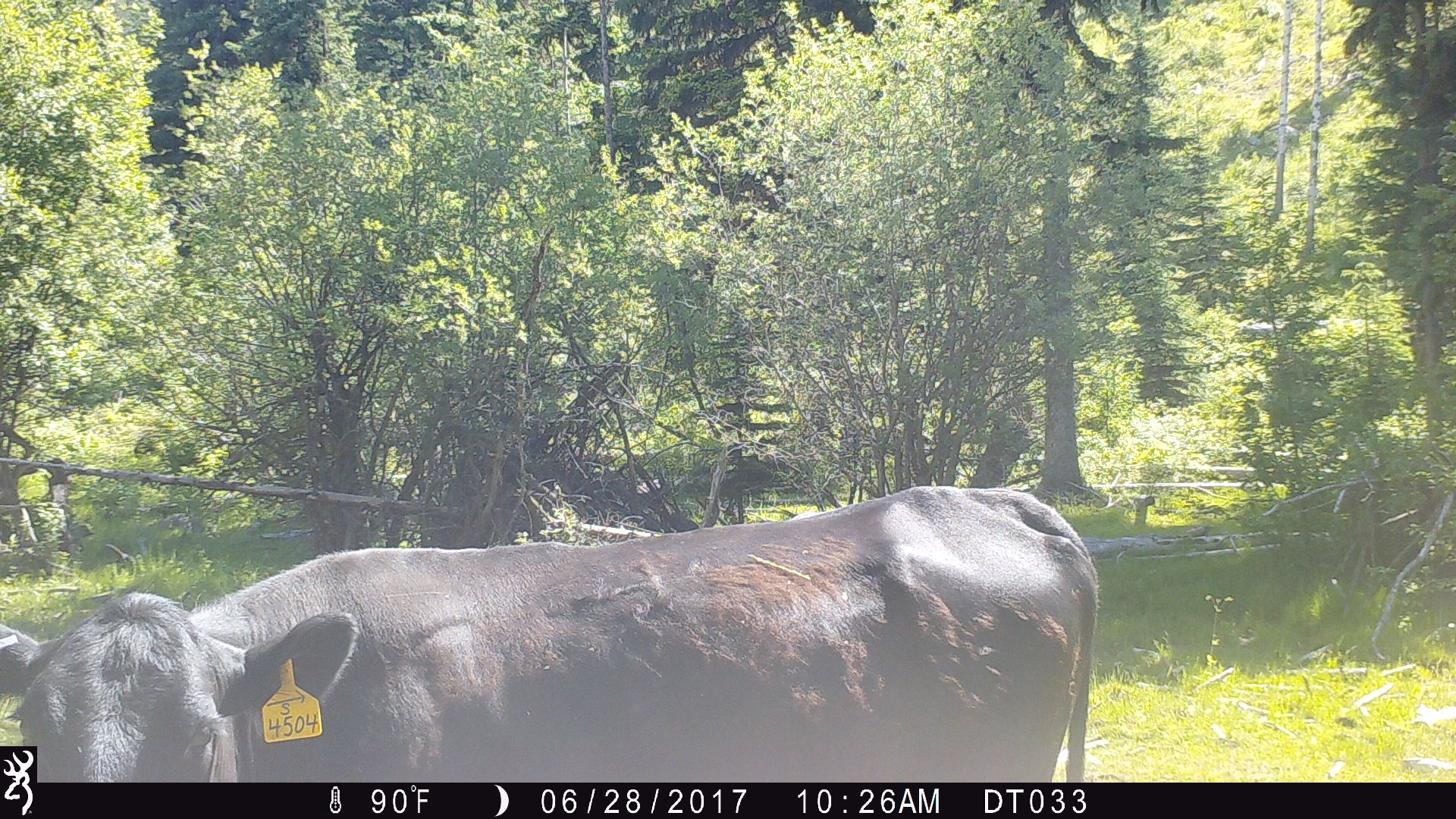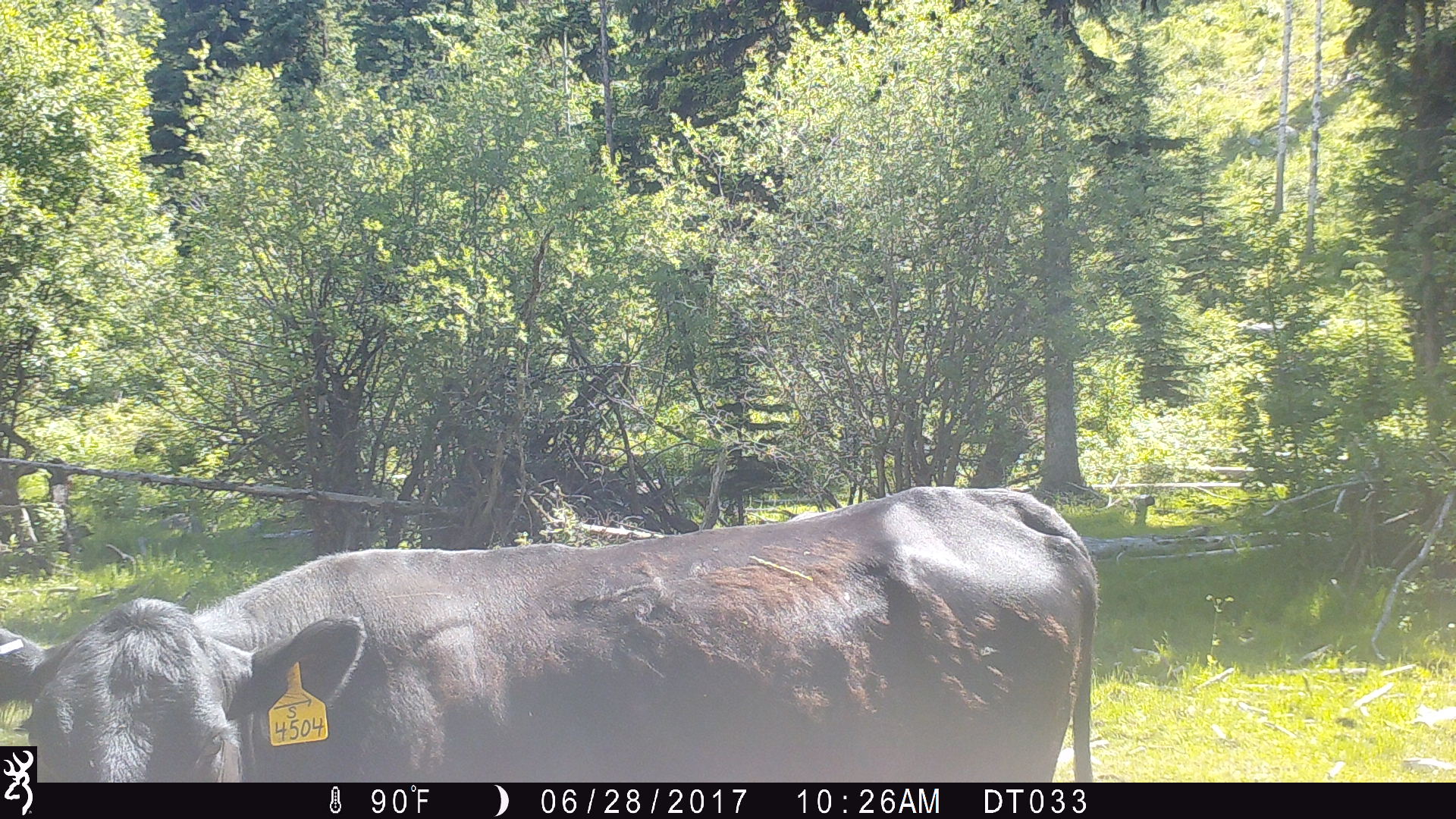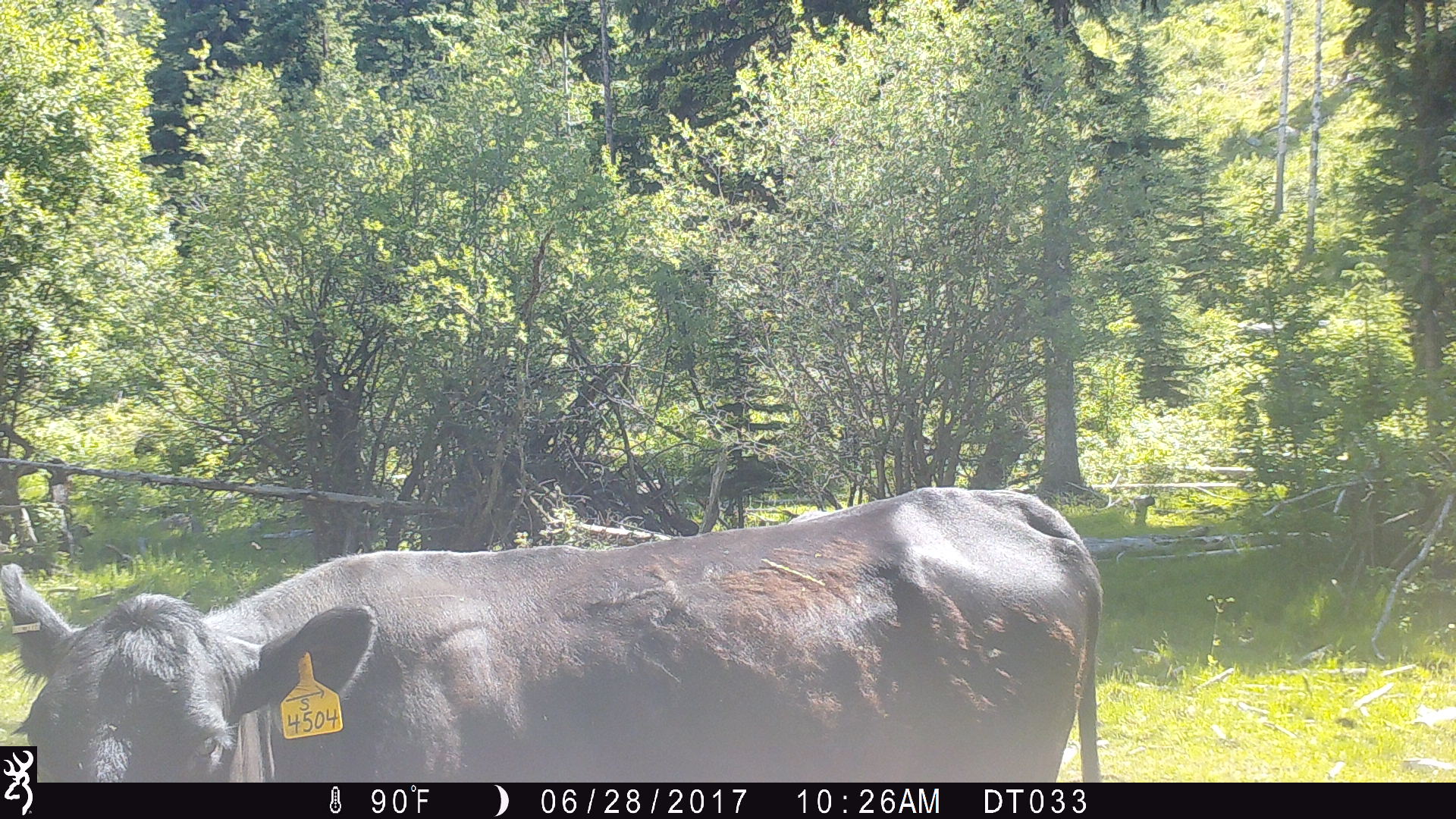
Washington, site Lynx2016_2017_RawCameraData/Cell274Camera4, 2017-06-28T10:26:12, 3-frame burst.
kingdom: Animalia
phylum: Chordata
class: Mammalia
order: Artiodactyla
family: Bovidae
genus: Bos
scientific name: Bos taurus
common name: domestic cattle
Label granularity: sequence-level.